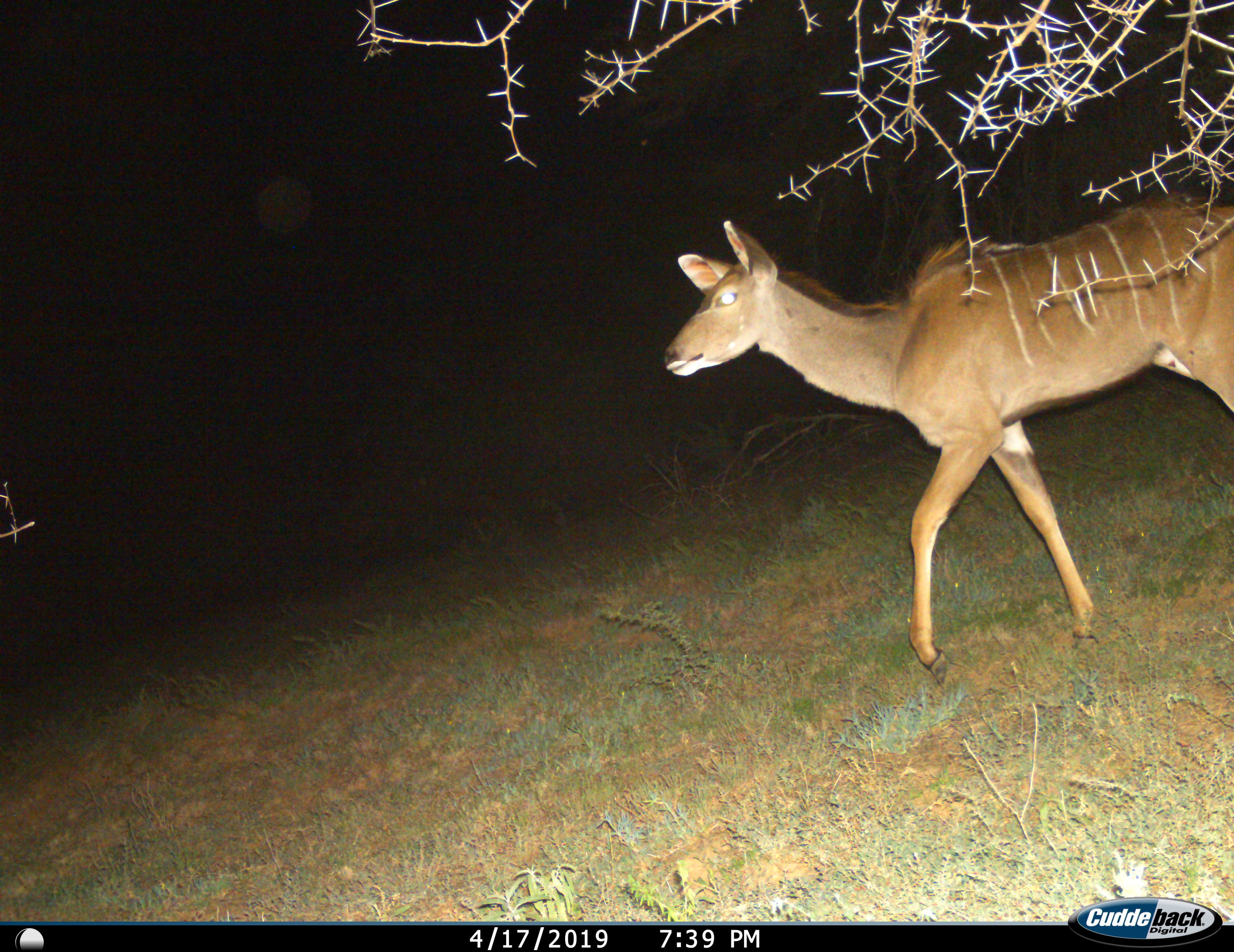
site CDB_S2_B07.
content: unidentified animal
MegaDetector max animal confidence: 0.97